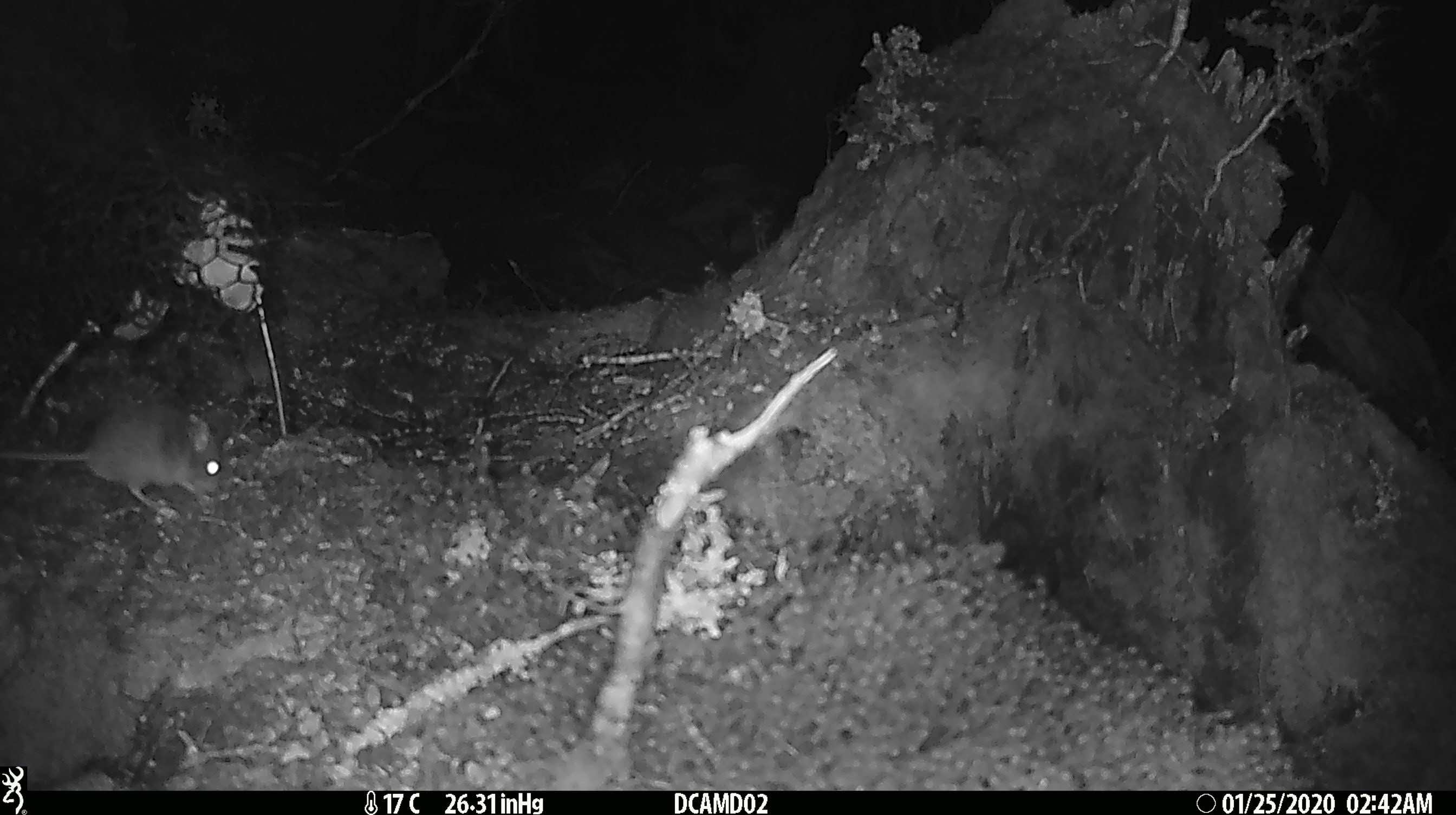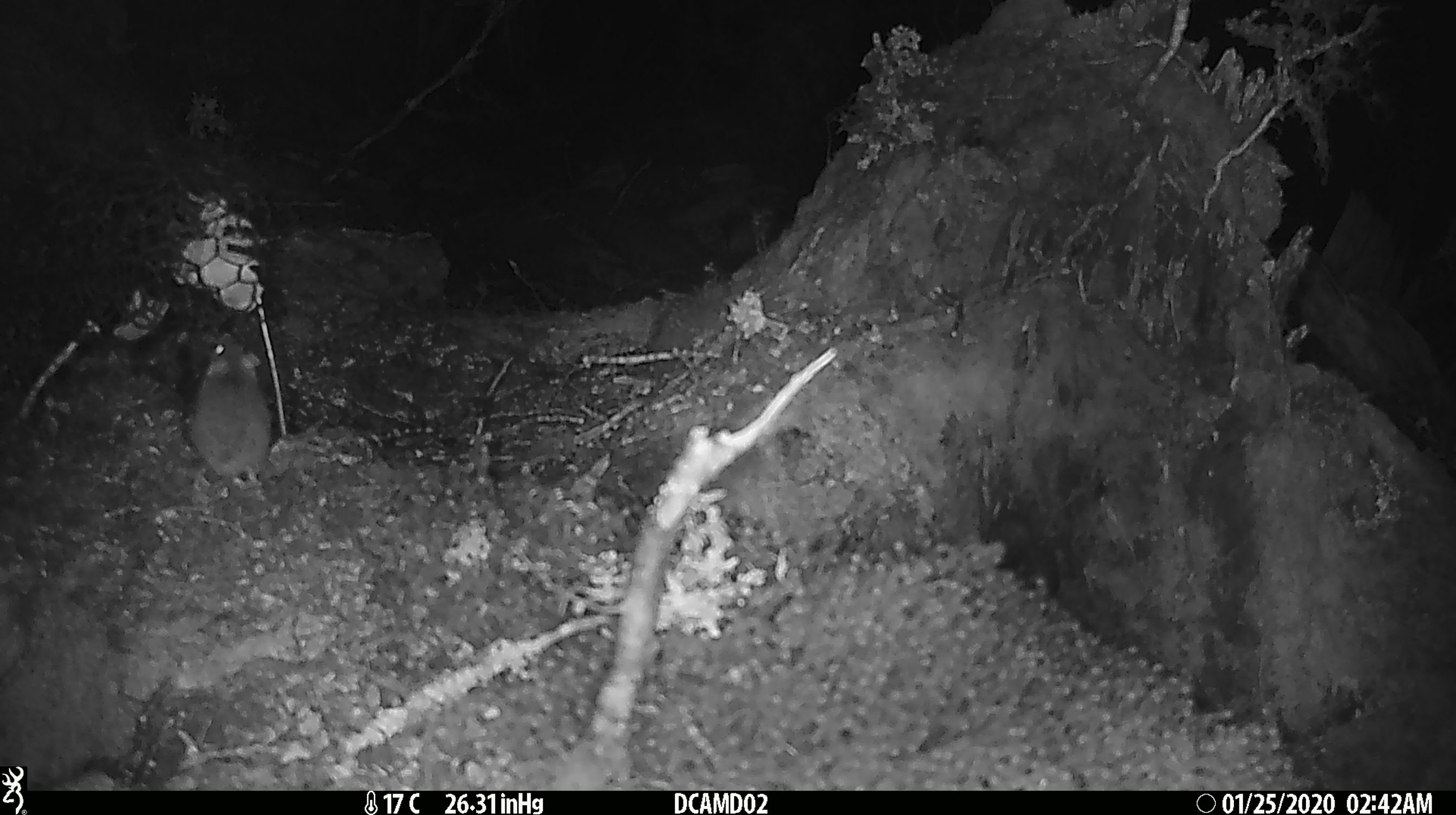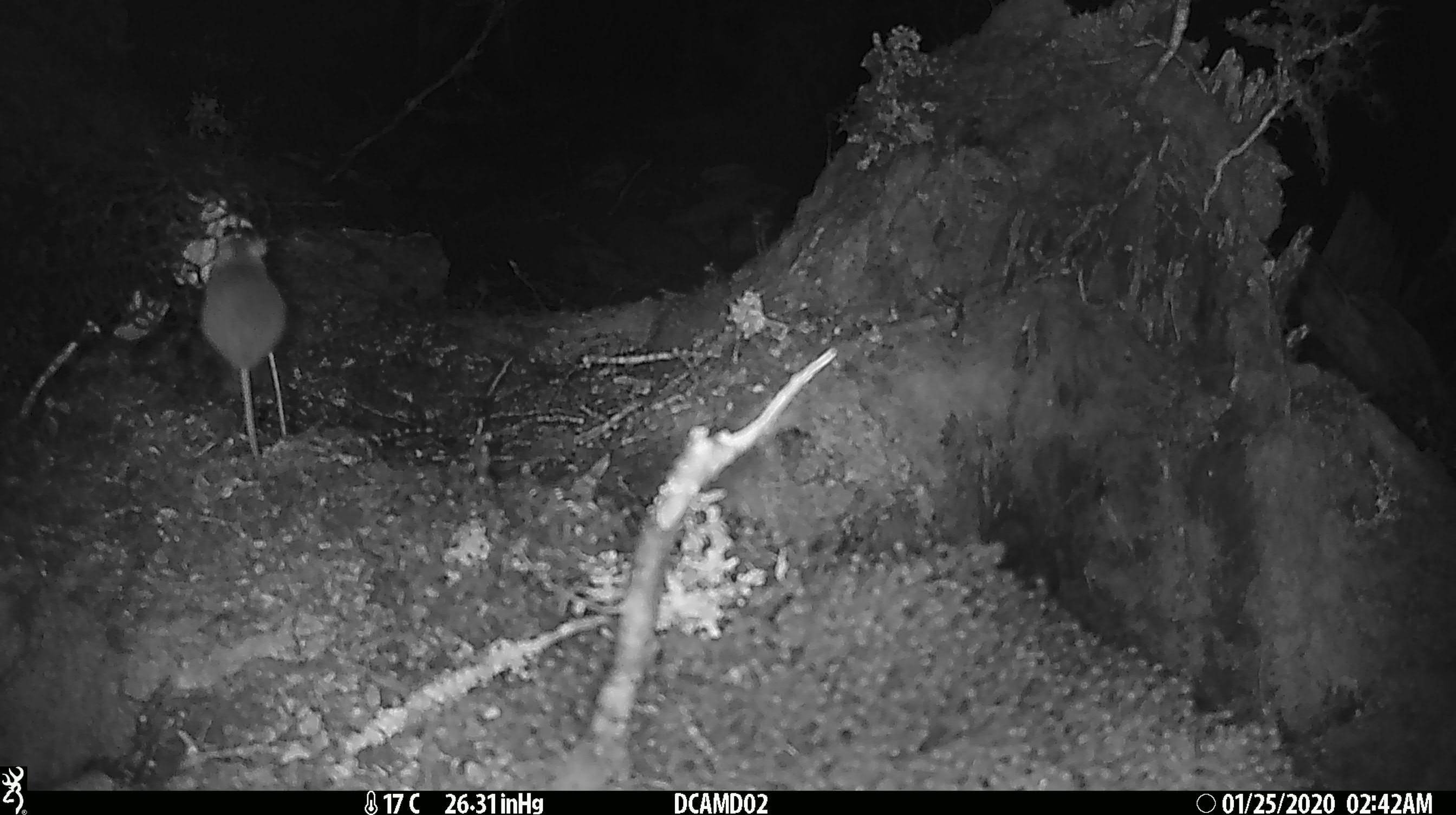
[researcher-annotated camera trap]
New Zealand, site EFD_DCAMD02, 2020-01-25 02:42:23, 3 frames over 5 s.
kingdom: Animalia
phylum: Chordata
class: Mammalia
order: Rodentia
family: Muridae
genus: Mus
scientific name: Mus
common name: mouse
Mouse (Mus).